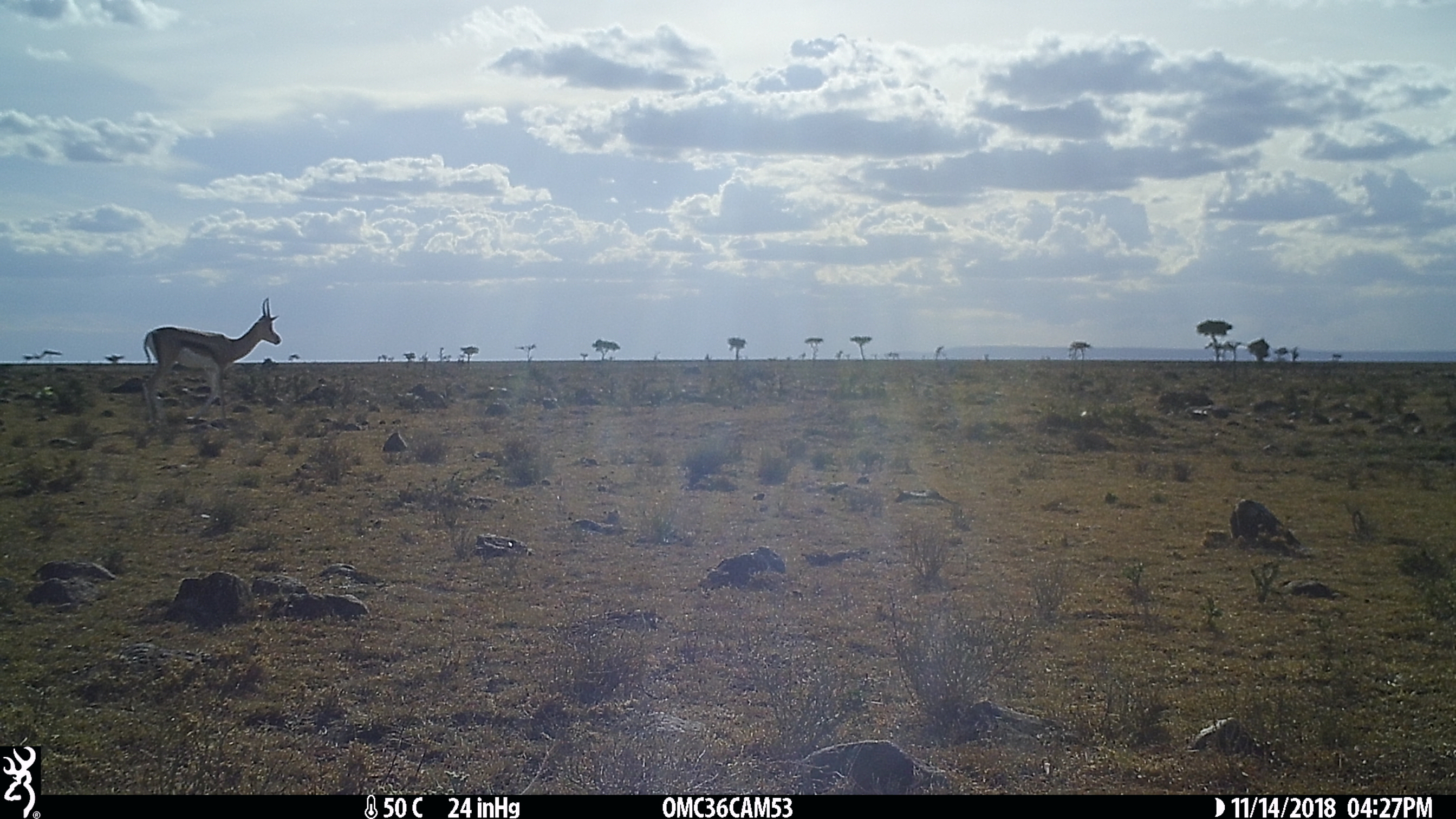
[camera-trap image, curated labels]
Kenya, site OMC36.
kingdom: Animalia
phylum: Chordata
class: Mammalia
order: Artiodactyla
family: Bovidae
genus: Nanger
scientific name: Nanger granti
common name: grant's gazelle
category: gazelle grants